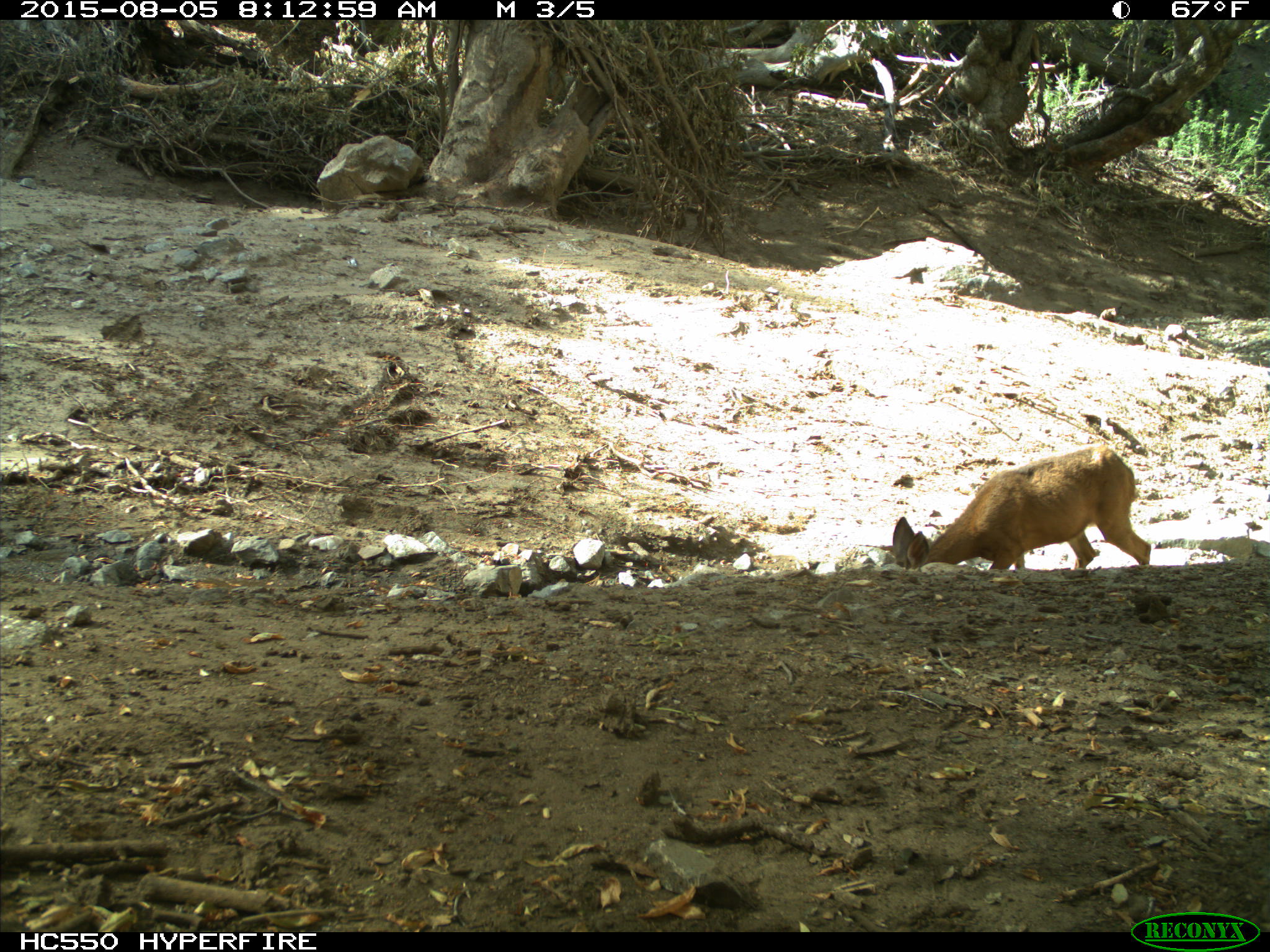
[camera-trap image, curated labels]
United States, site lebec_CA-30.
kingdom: Animalia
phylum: Chordata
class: Mammalia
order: Artiodactyla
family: Cervidae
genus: Odocoileus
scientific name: Odocoileus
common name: deer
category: unidentified deer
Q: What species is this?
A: Unidentified deer (deer) (Odocoileus).